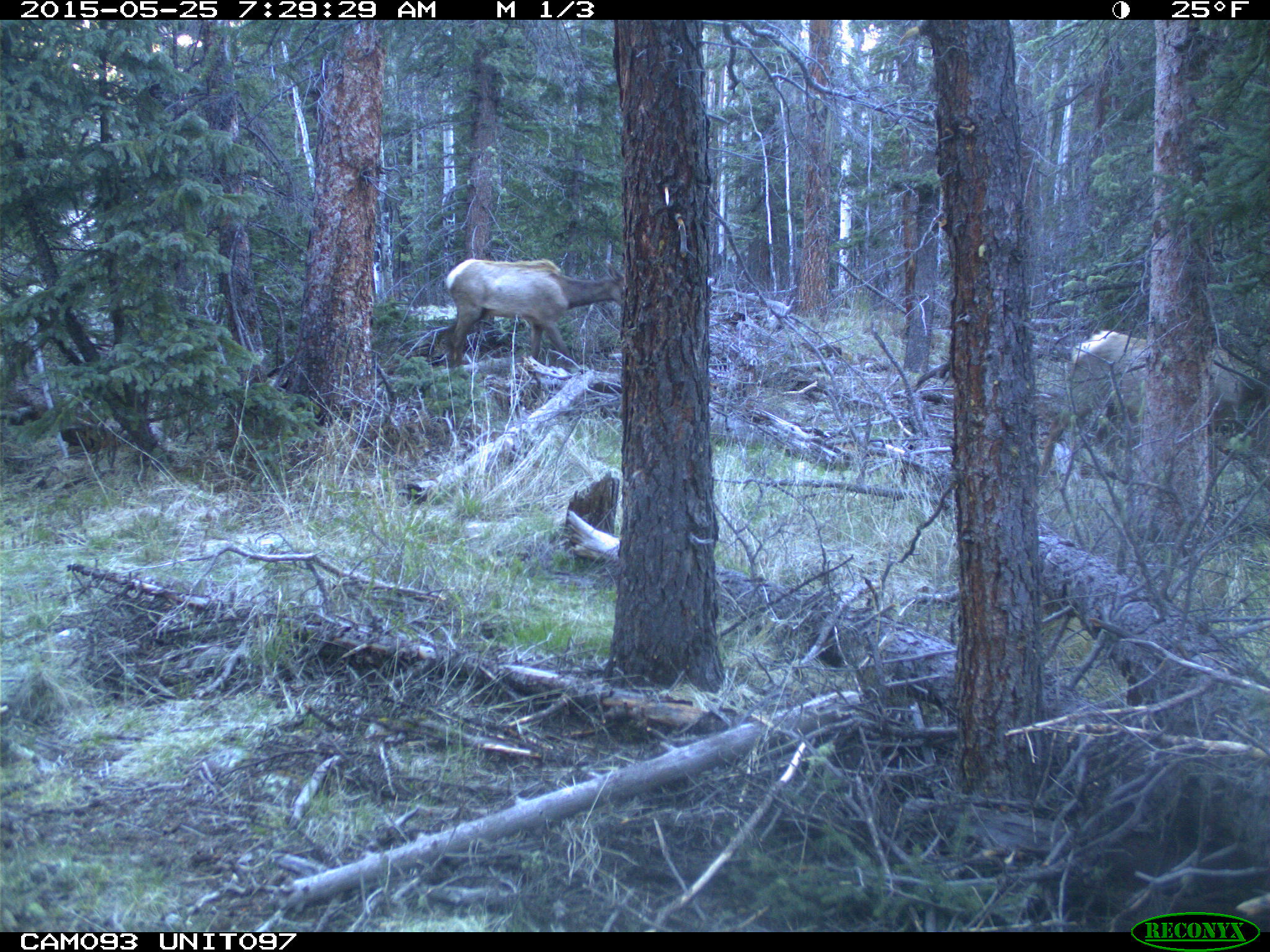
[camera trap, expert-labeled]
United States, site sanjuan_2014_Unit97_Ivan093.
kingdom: Animalia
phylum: Chordata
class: Mammalia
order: Artiodactyla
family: Cervidae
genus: Cervus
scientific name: Cervus elaphus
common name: red deer